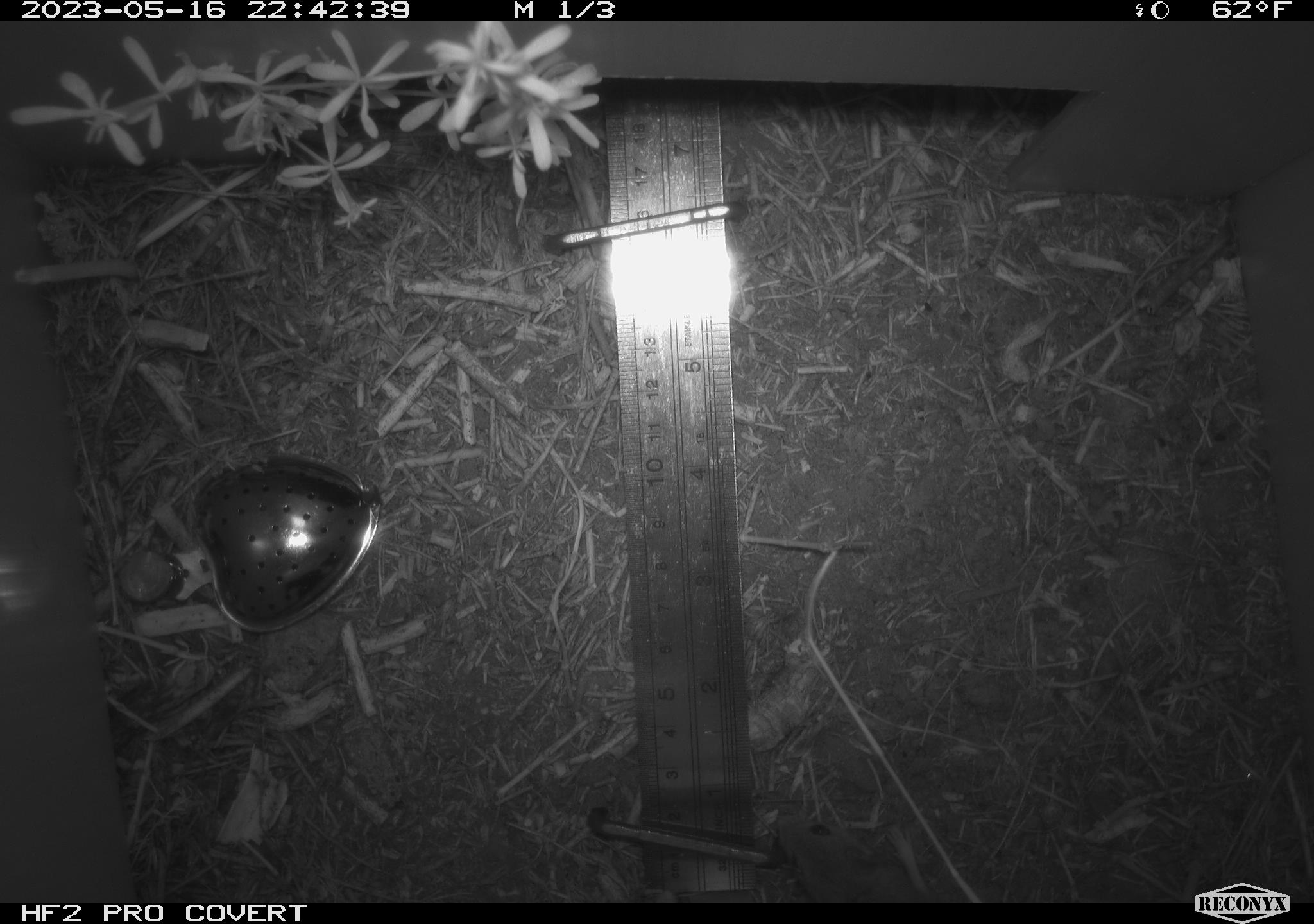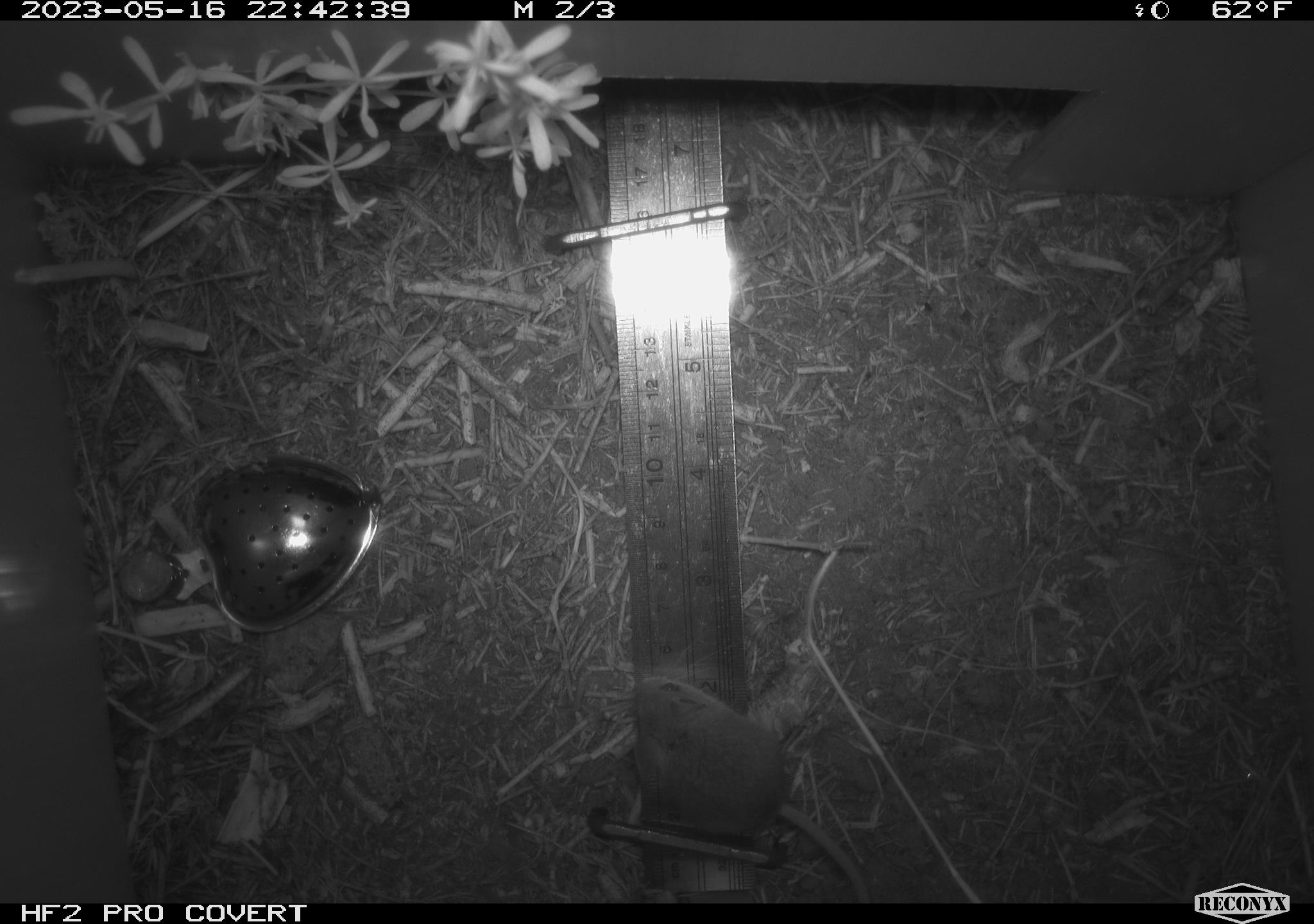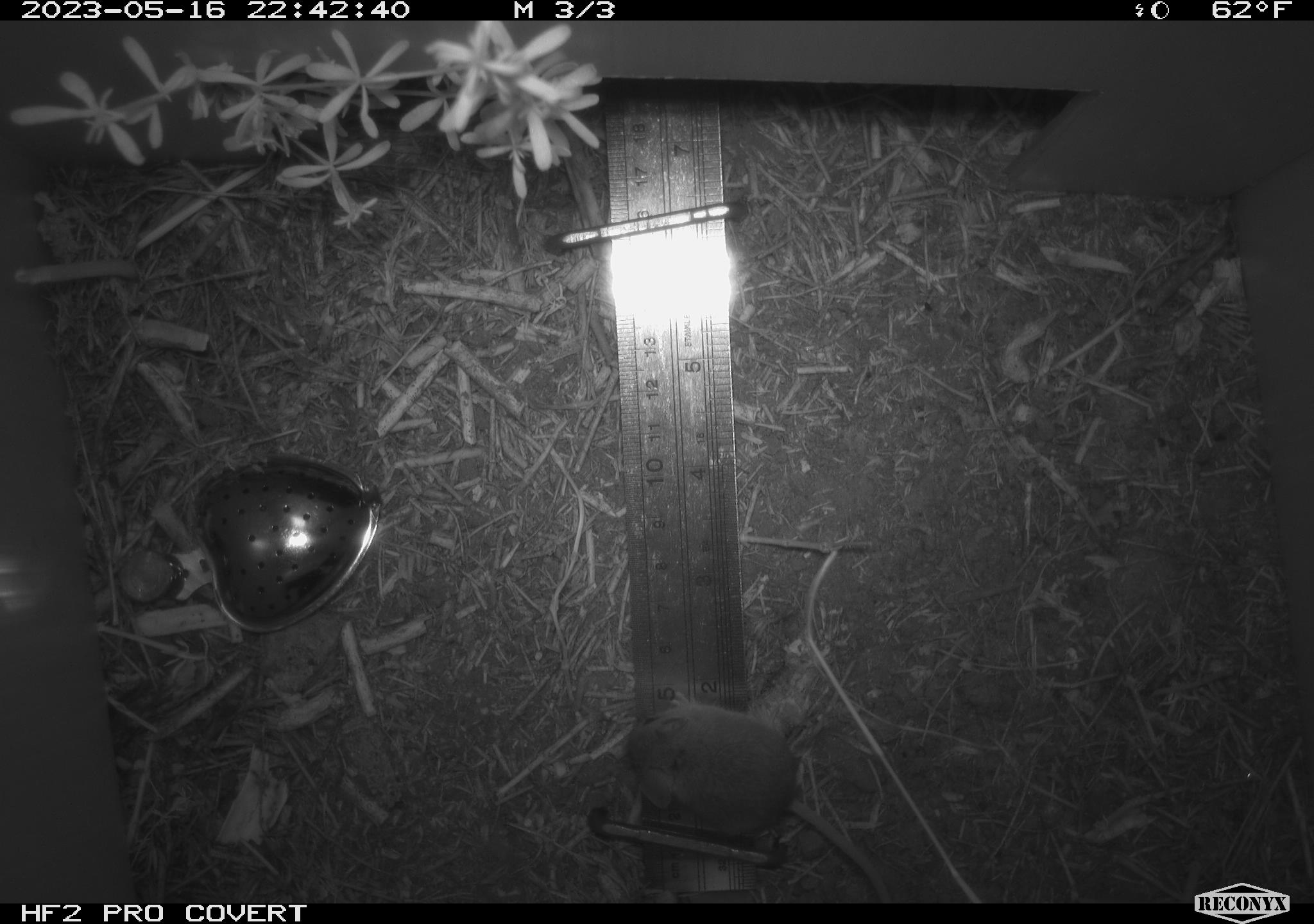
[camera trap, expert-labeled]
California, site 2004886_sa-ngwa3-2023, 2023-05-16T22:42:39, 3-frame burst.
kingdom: Animalia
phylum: Chordata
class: Mammalia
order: Rodentia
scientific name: Rodentia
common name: mouse species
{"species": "mouse species (Rodentia)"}